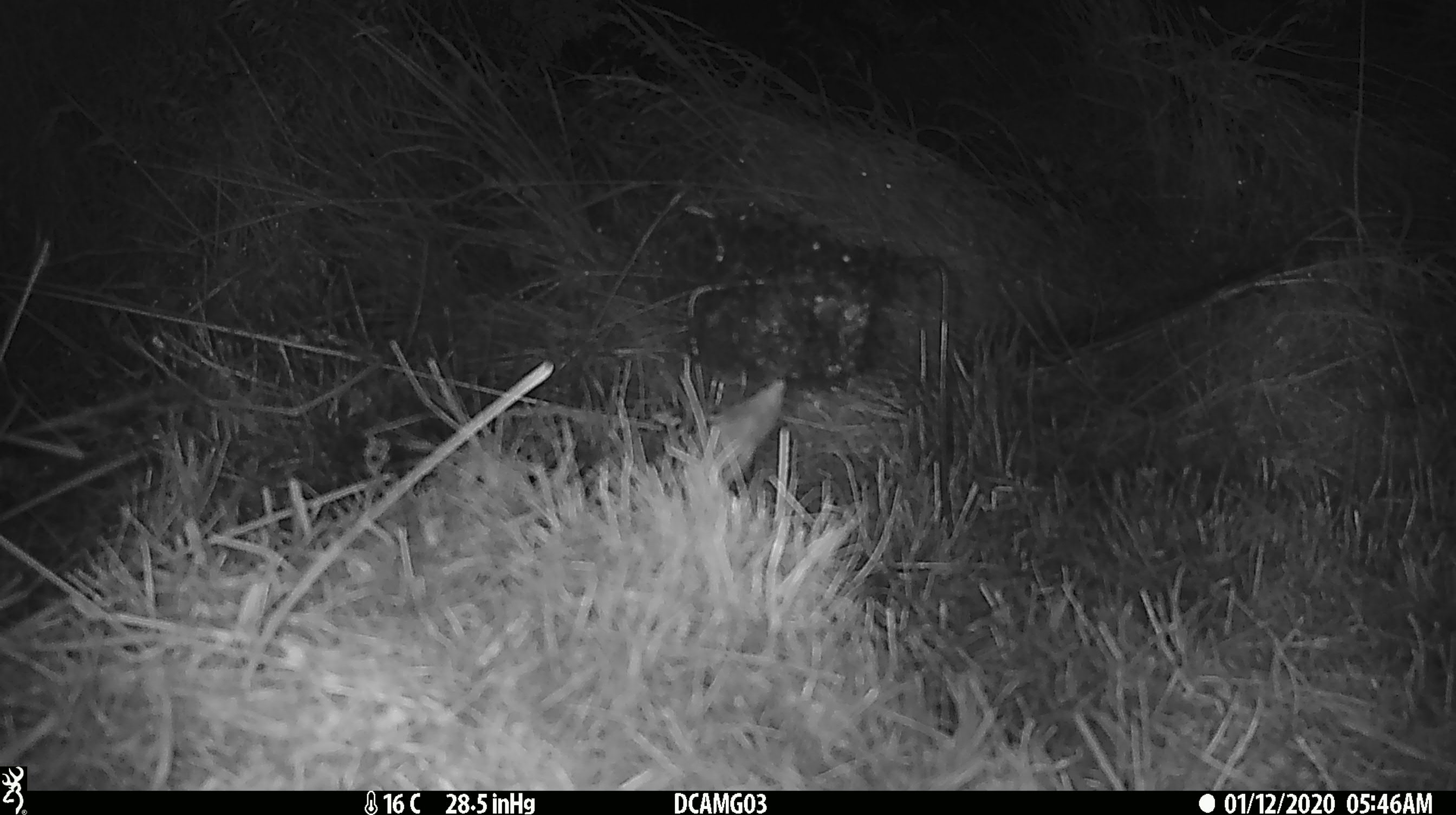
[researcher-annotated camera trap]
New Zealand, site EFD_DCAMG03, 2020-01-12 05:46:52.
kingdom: Animalia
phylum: Chordata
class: Mammalia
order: Rodentia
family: Muridae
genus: Mus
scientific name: Mus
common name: mouse